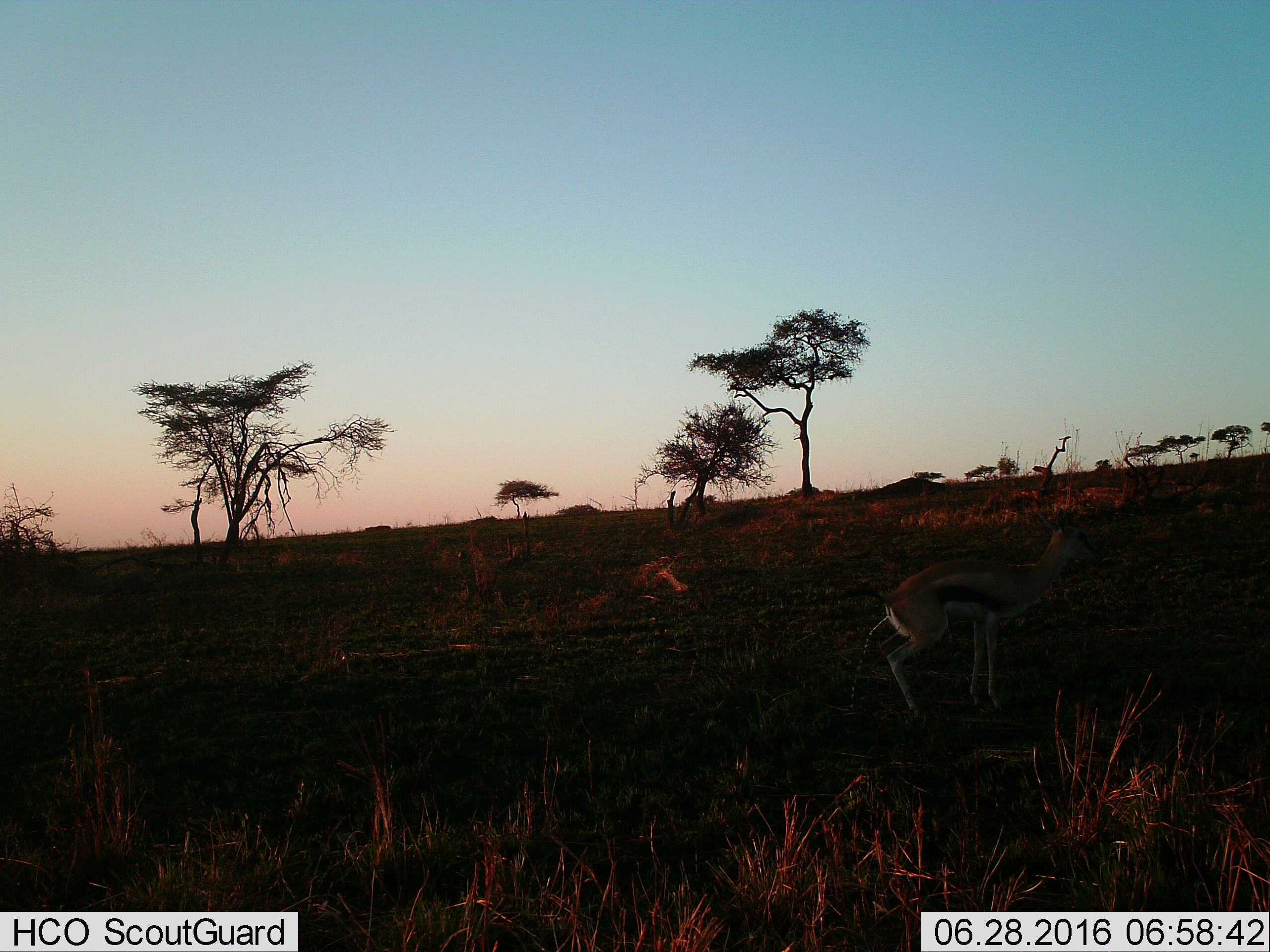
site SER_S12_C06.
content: unidentified animal